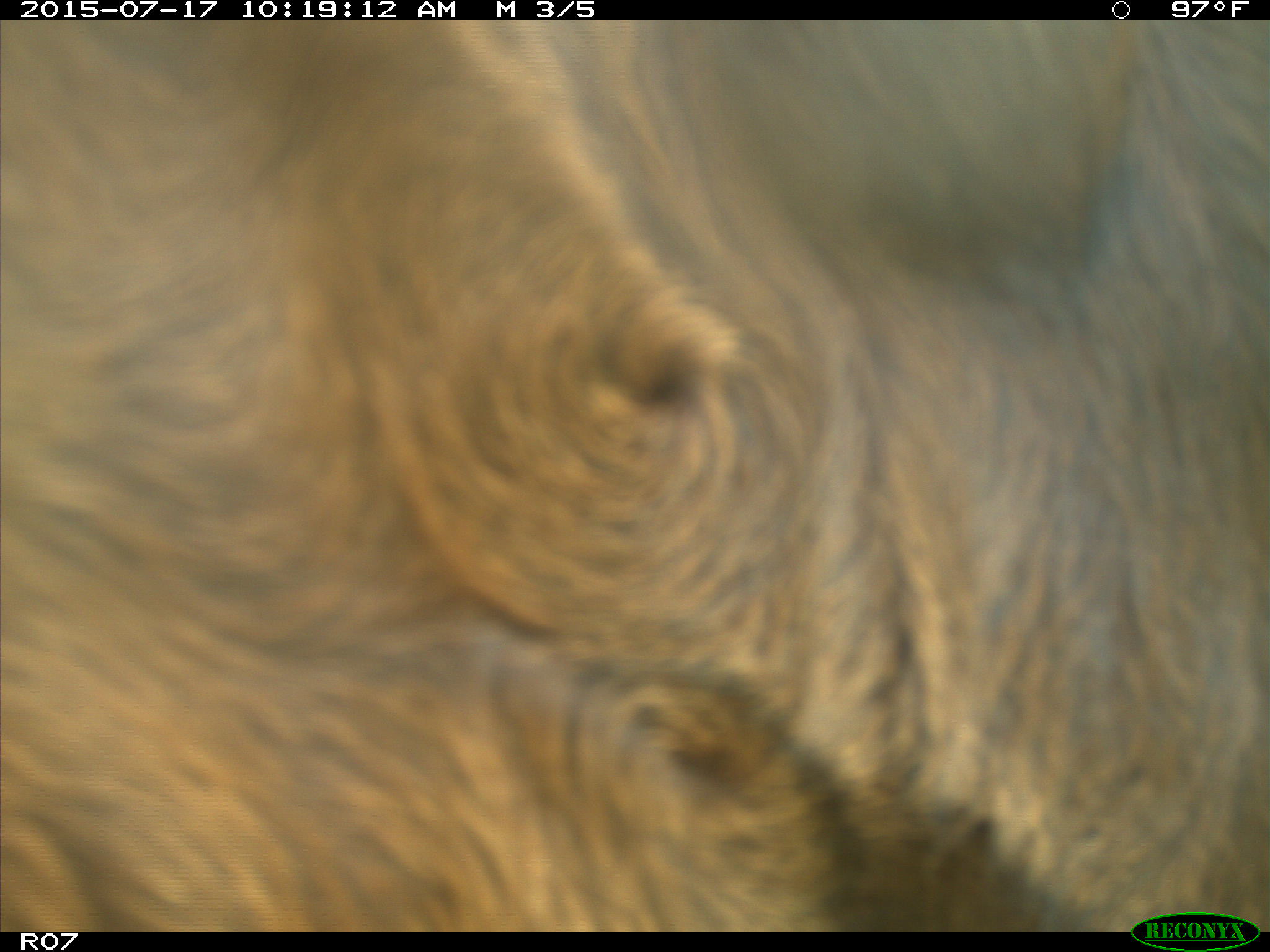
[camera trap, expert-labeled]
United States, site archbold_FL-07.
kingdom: Animalia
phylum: Chordata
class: Mammalia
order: Artiodactyla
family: Bovidae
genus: Bos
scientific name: Bos taurus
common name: domestic cow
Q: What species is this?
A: Bos taurus (domestic cow).